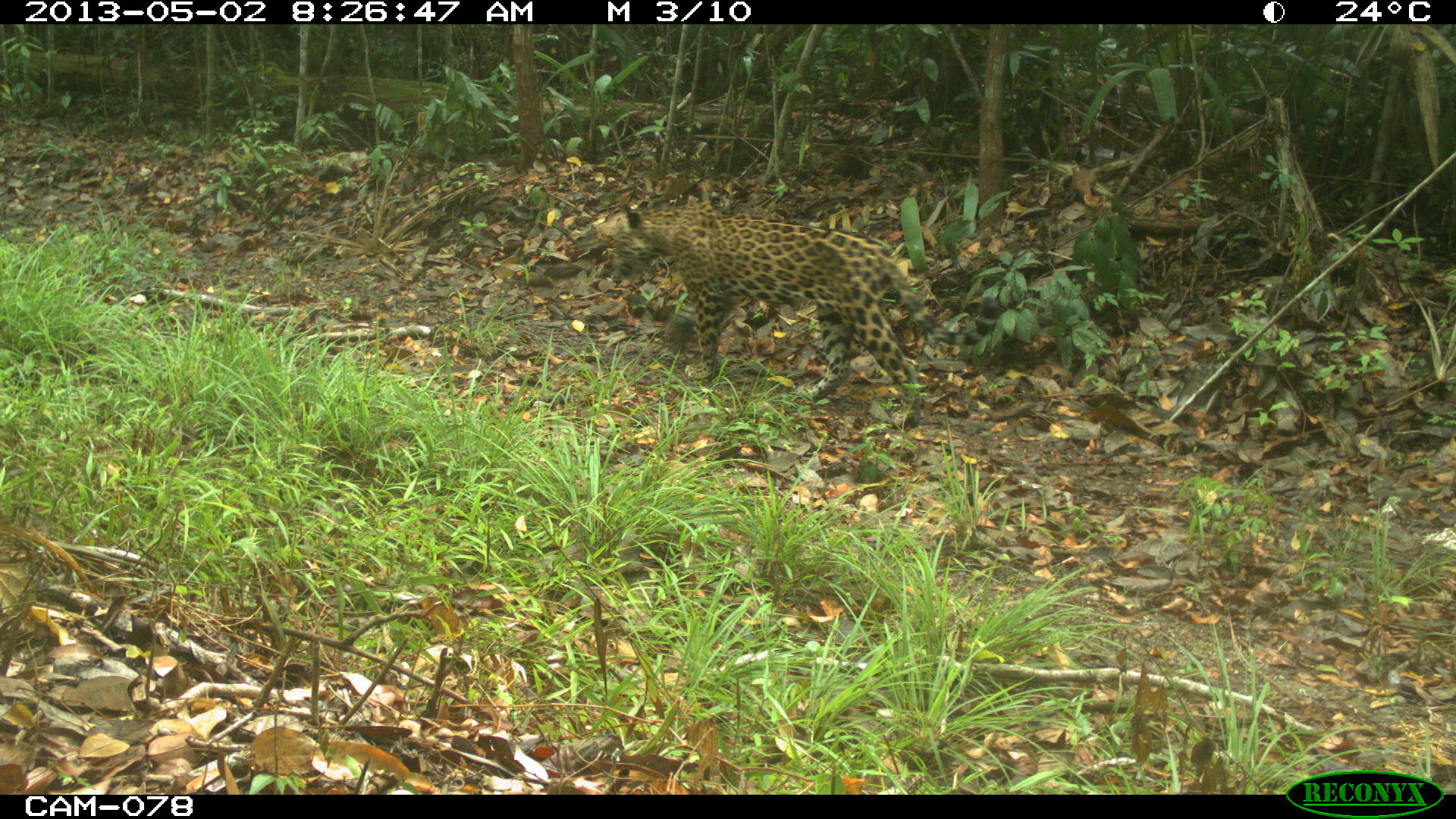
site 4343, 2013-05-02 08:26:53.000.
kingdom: Animalia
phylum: Chordata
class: Mammalia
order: Carnivora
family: Felidae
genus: Panthera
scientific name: Panthera onca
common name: jaguar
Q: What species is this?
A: Panthera onca (jaguar).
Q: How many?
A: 1.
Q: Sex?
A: Male.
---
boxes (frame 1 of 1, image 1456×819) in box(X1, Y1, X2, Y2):
panthera onca: box(609, 202, 999, 428)